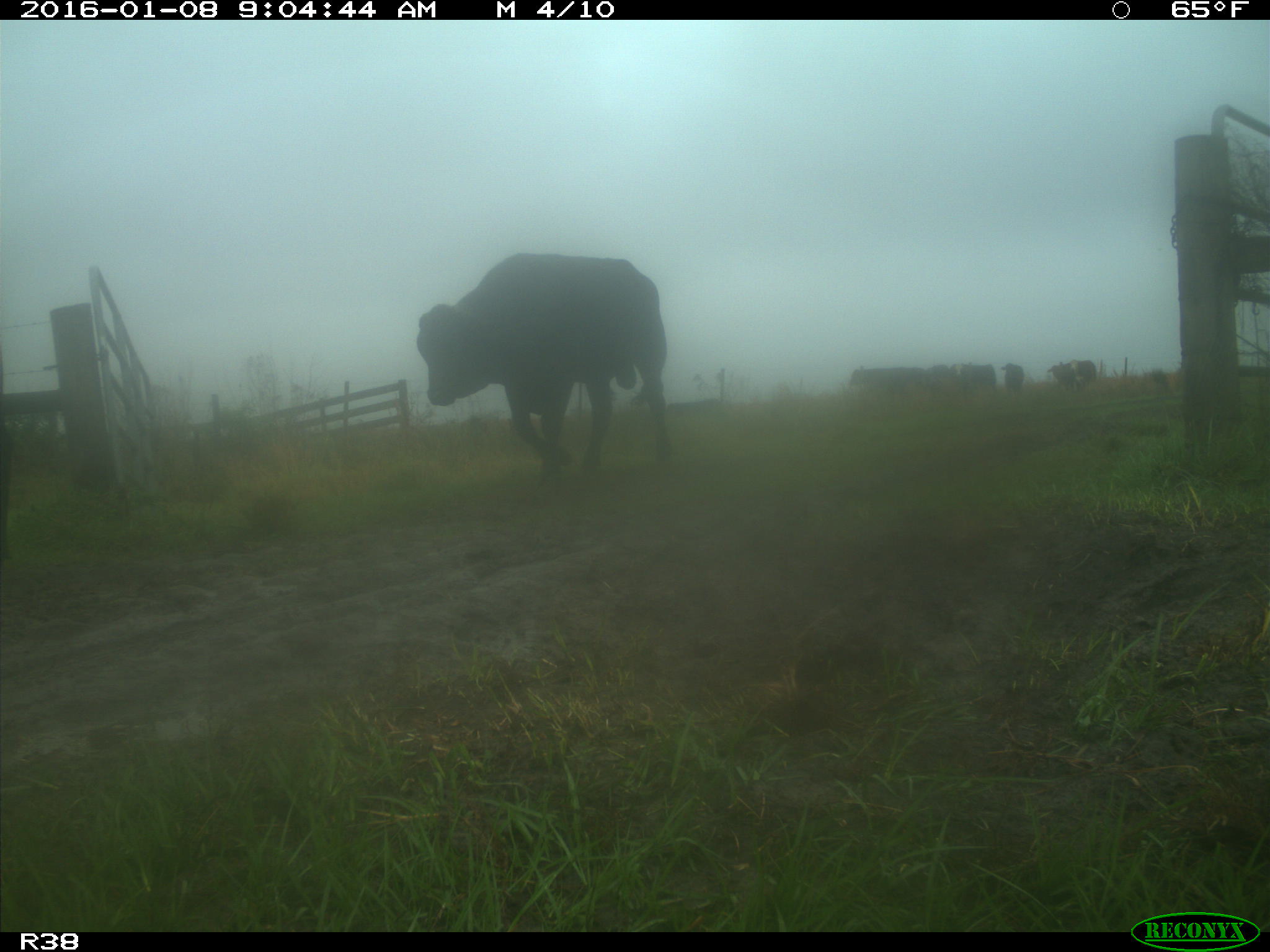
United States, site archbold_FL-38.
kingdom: Animalia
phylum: Chordata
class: Mammalia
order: Artiodactyla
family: Bovidae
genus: Bos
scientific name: Bos taurus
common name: domestic cow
Bos taurus (domestic cow).